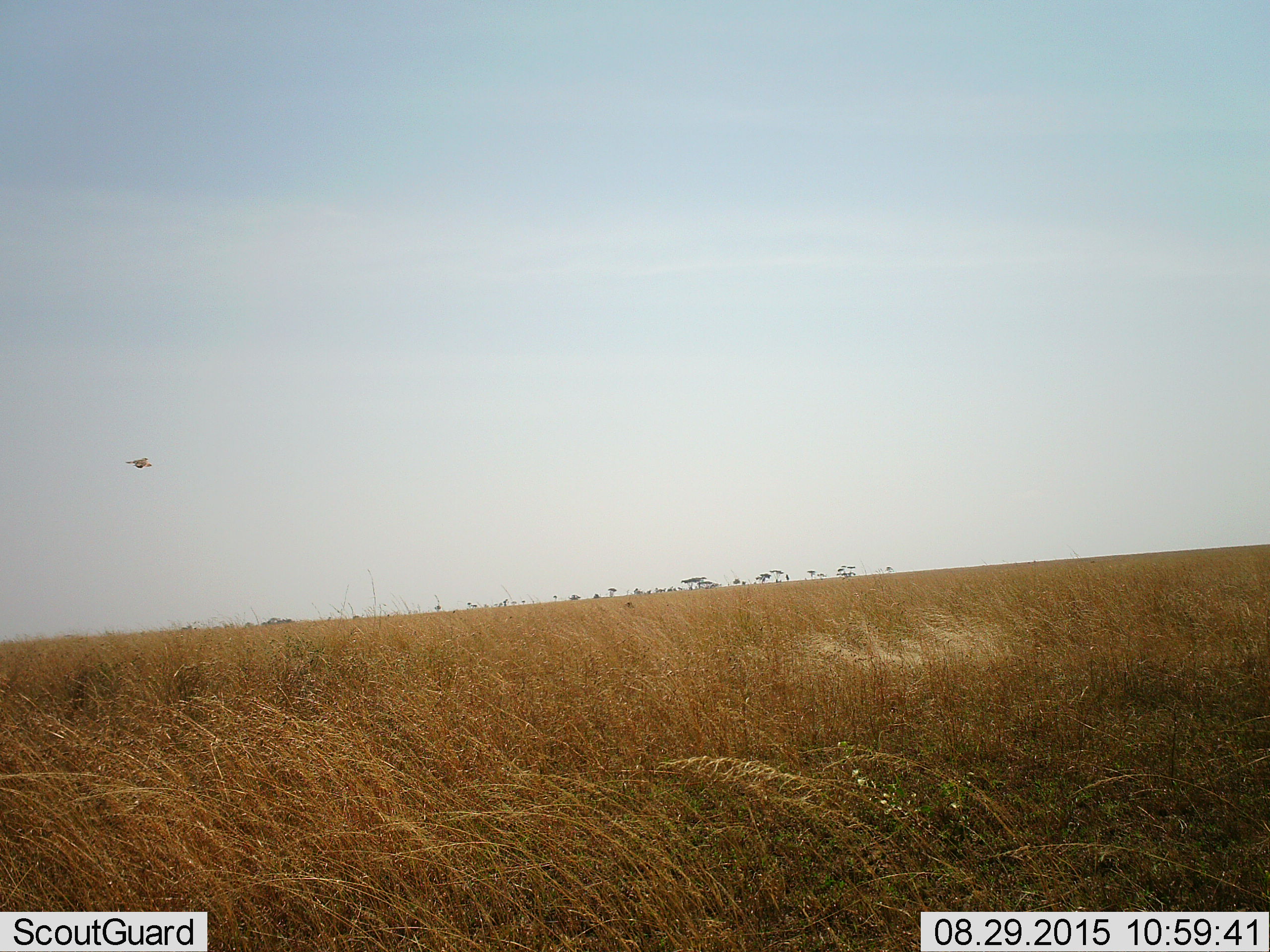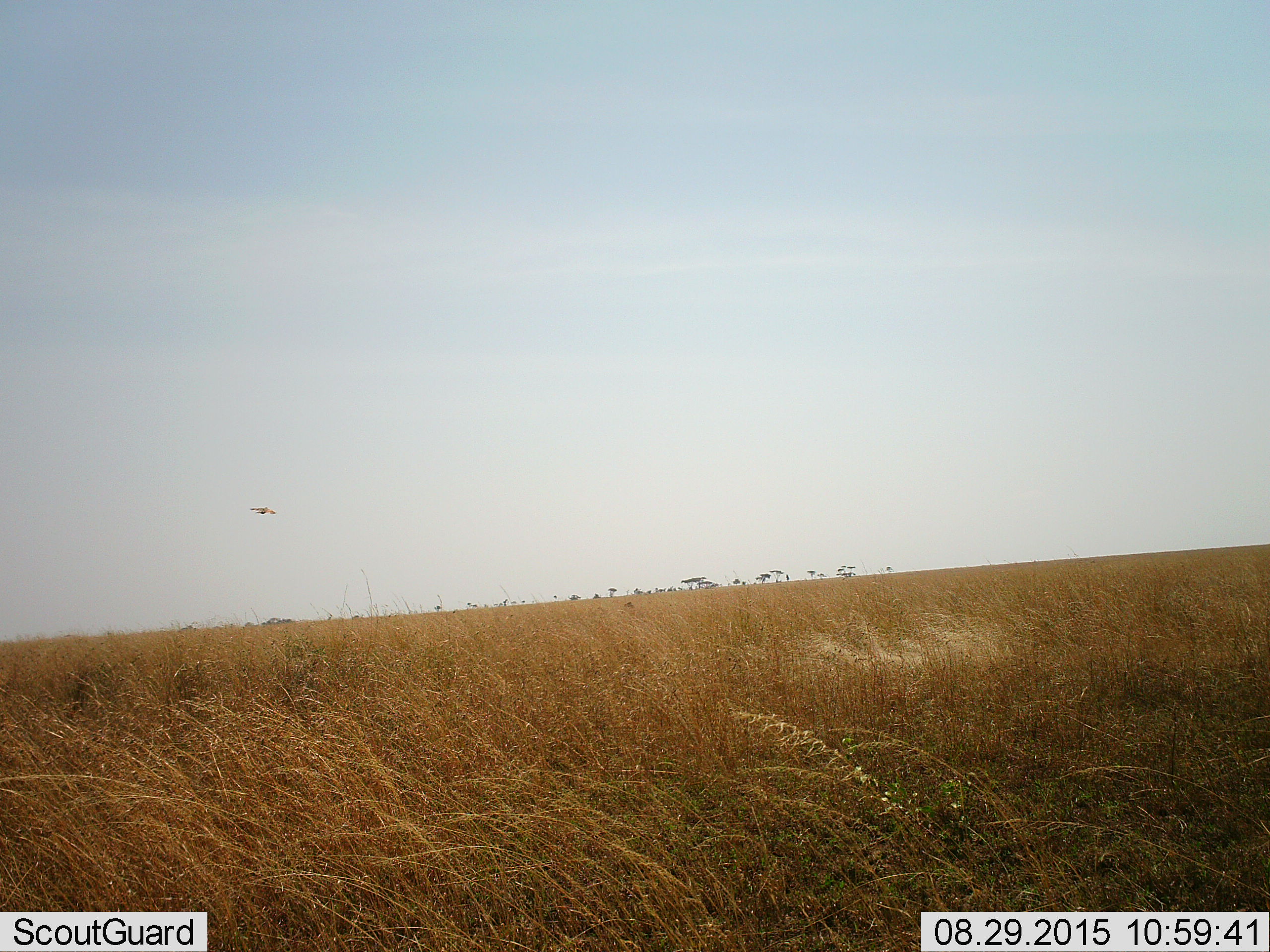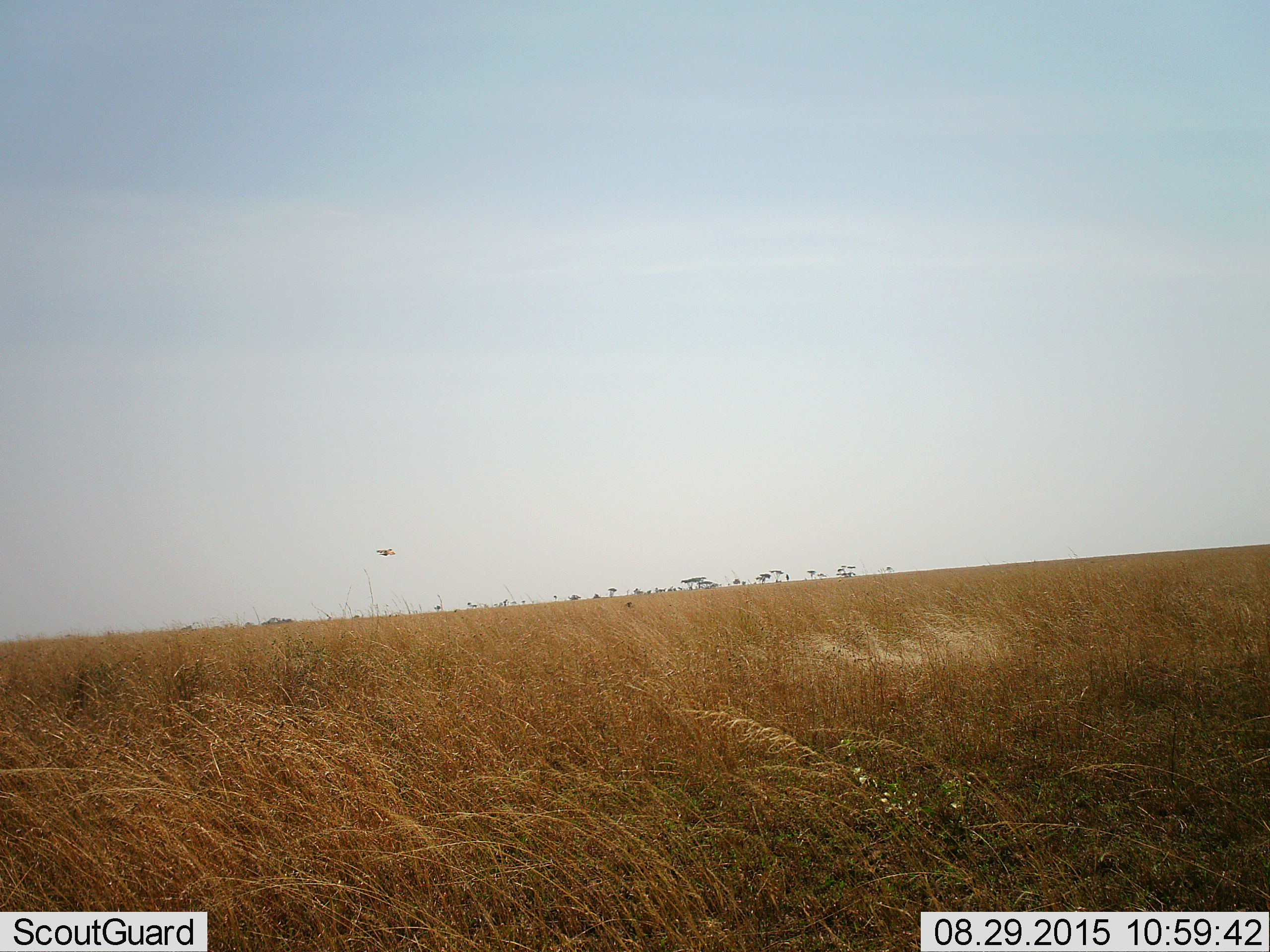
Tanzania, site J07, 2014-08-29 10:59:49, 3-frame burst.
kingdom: Animalia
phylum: Chordata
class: Aves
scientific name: Aves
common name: bird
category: otherbird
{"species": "otherbird (bird) (Aves)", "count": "1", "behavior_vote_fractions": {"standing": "0%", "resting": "0%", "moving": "100%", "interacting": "0%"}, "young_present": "0%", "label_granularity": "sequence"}